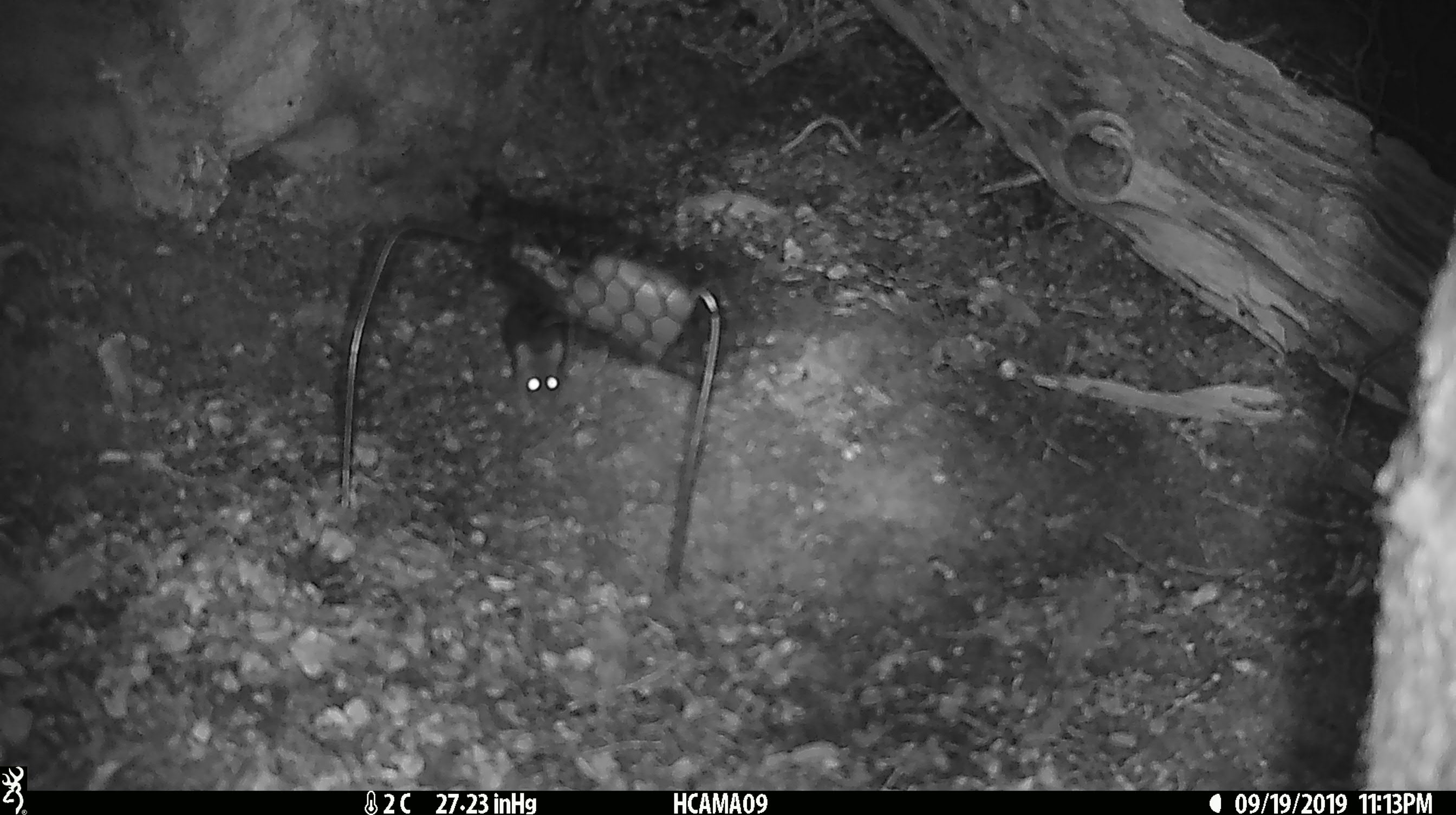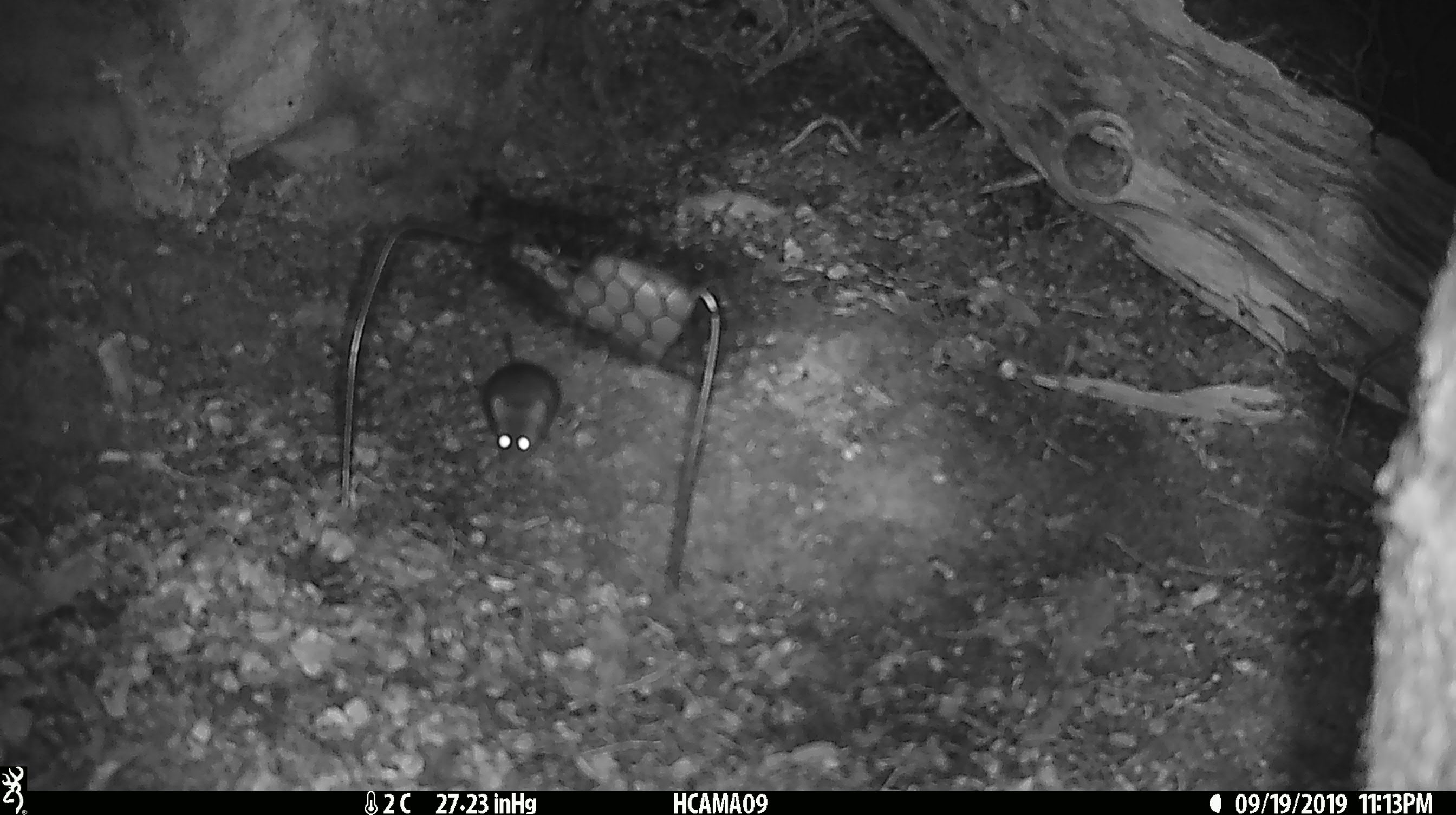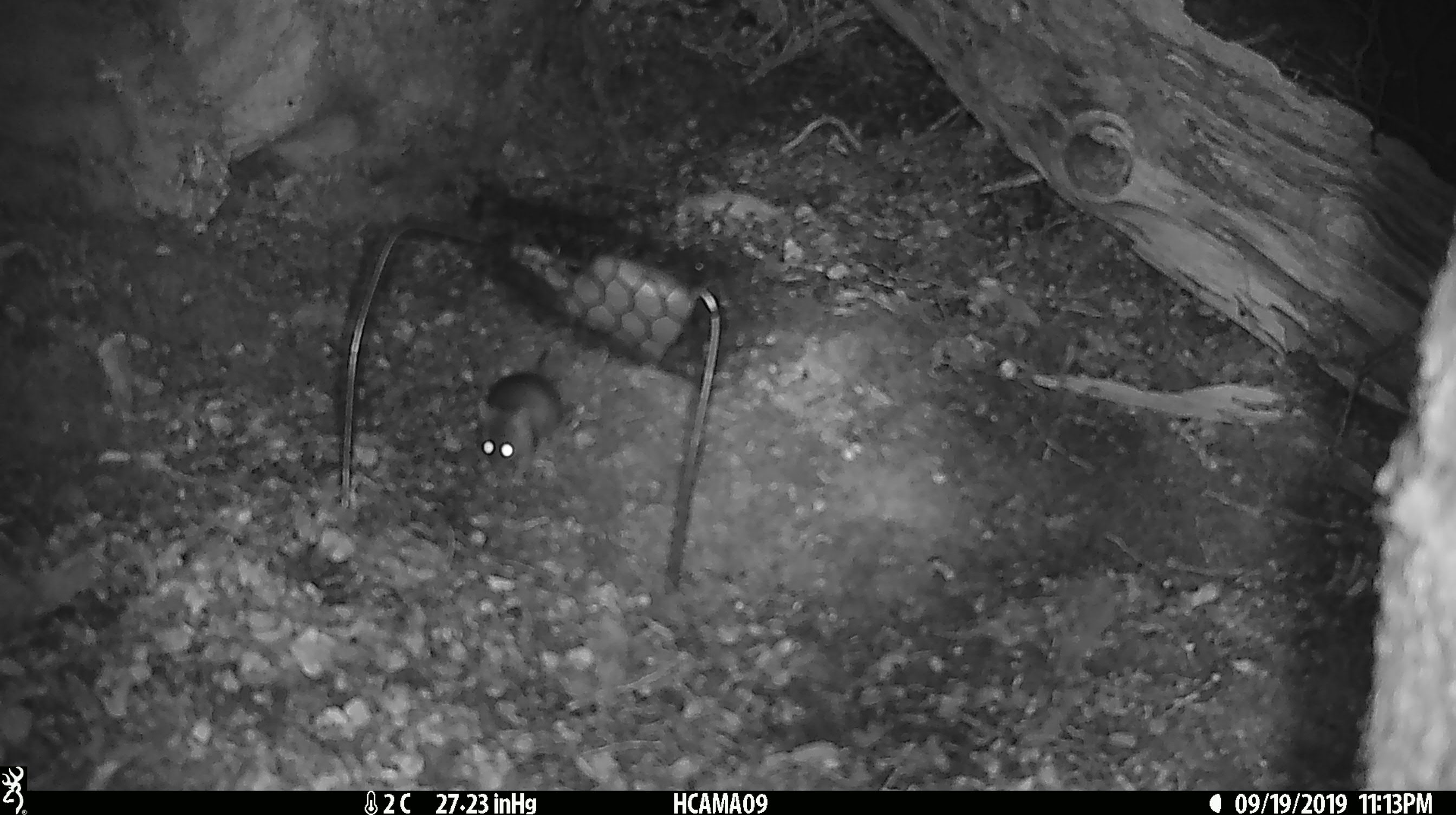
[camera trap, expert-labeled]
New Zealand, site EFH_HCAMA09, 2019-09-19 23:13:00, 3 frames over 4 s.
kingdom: Animalia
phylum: Chordata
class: Mammalia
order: Rodentia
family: Muridae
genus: Mus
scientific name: Mus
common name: mouse